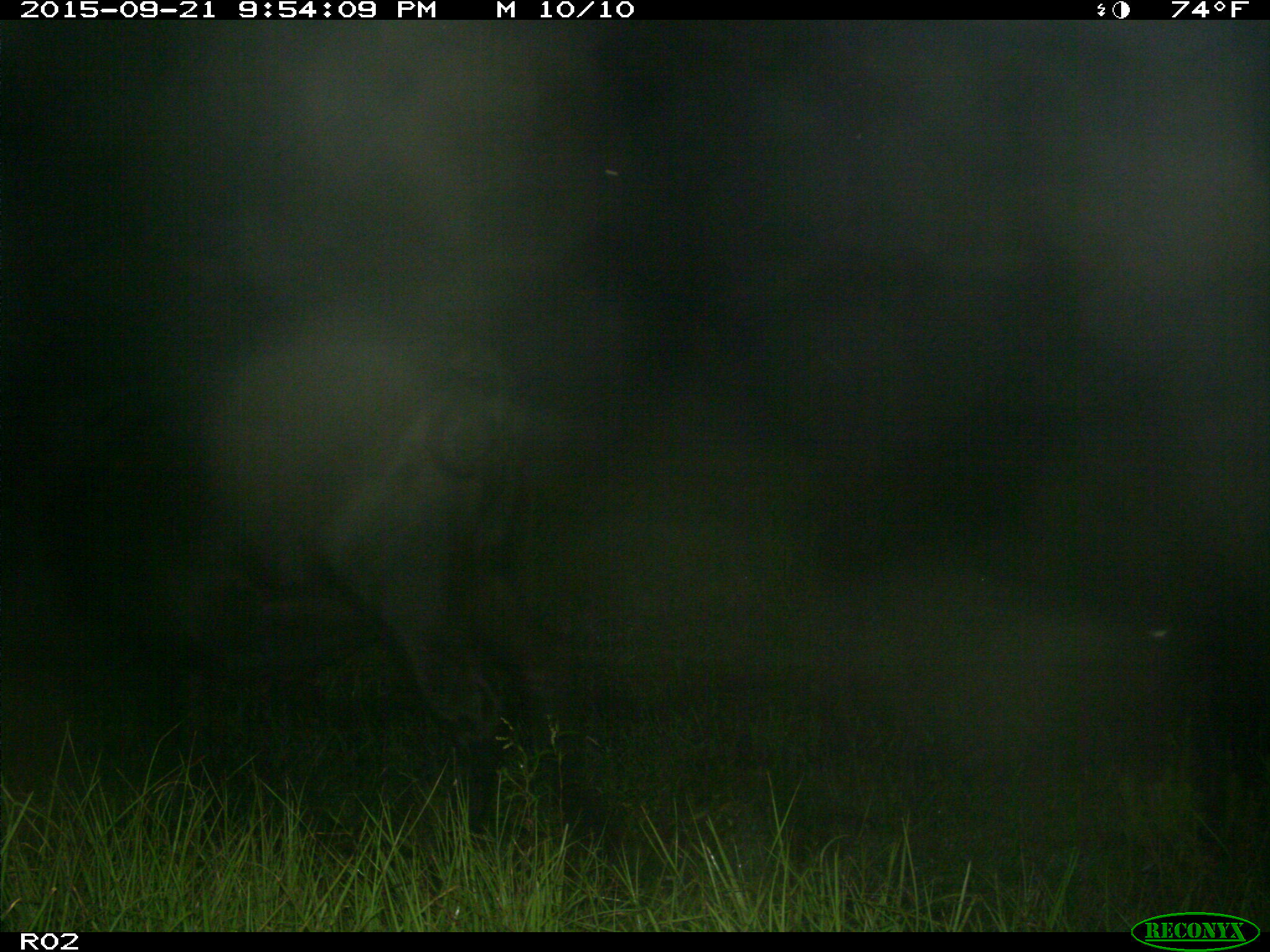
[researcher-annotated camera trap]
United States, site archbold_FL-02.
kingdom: Animalia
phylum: Chordata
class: Mammalia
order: Artiodactyla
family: Bovidae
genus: Bos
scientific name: Bos taurus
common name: domestic cow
Bos taurus (domestic cow).